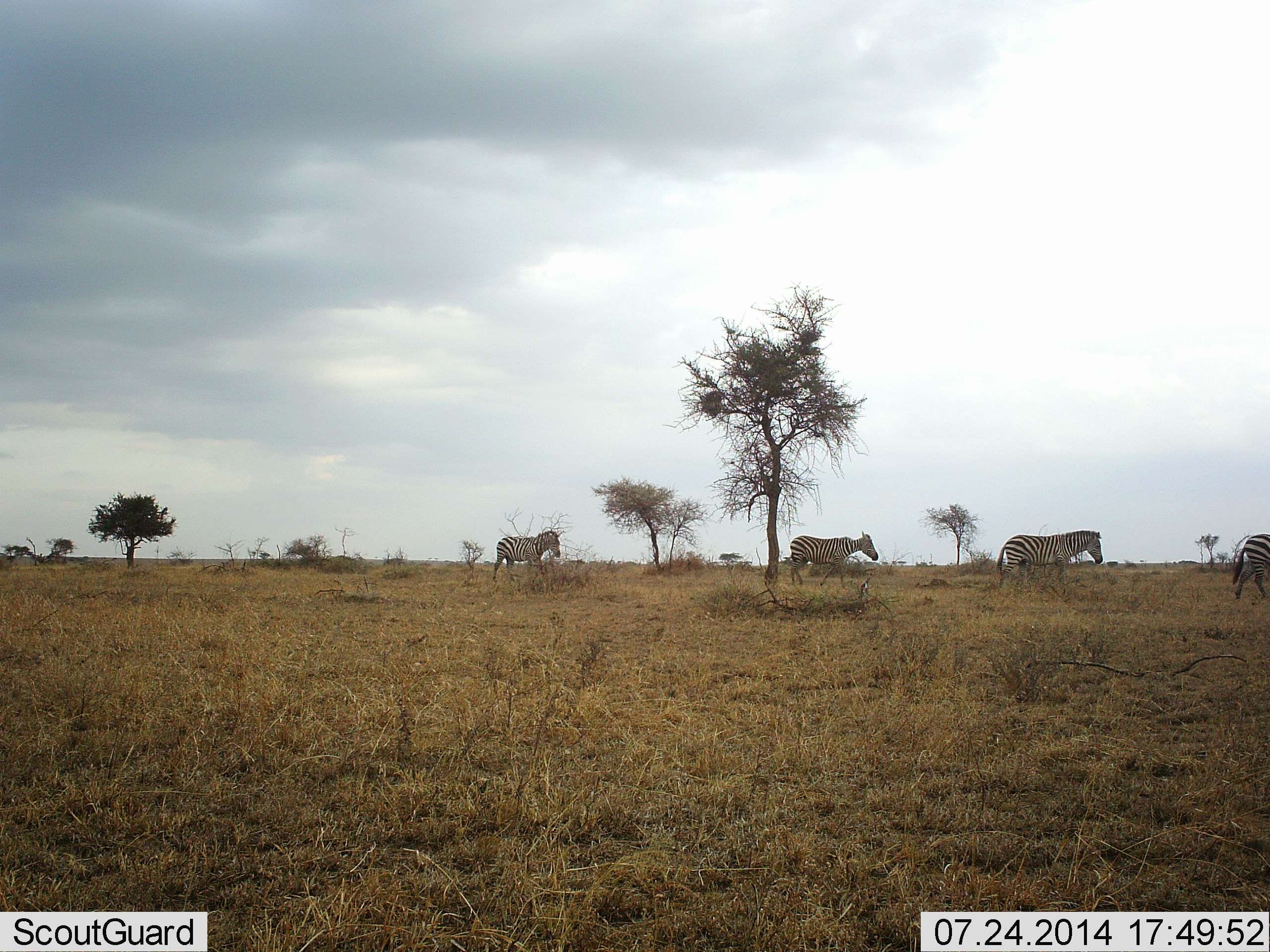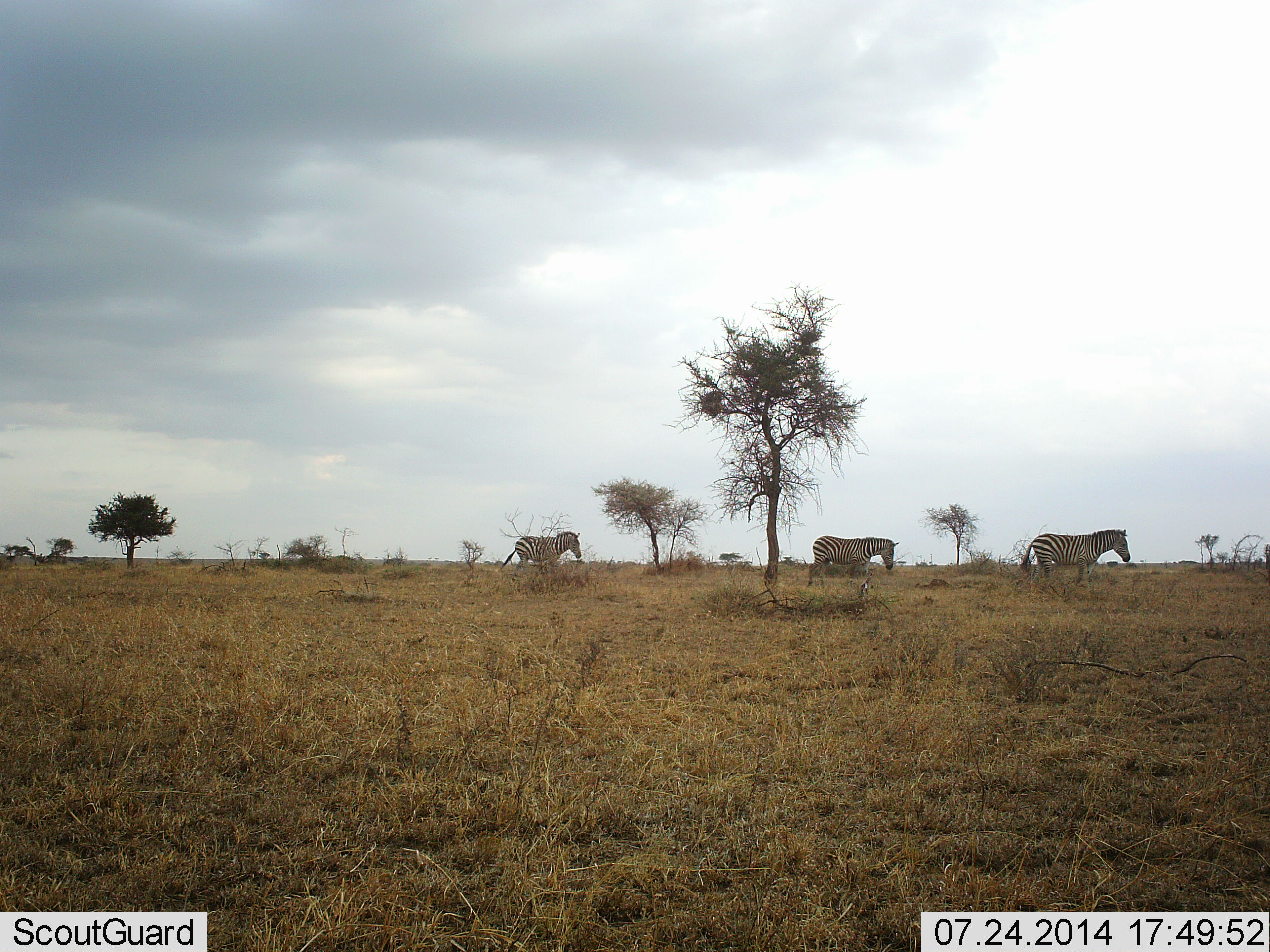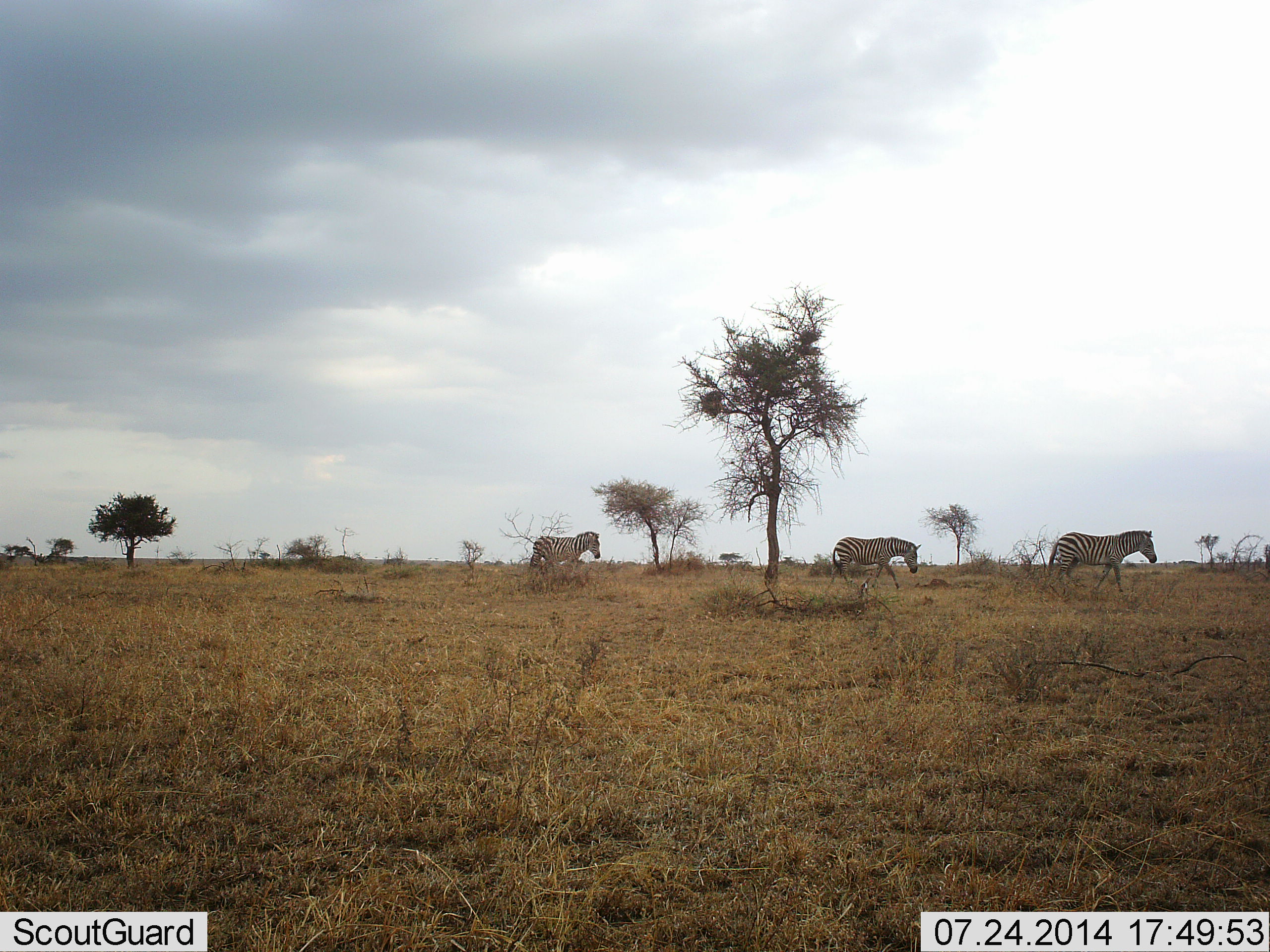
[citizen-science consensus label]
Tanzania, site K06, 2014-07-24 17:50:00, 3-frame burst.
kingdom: Animalia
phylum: Chordata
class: Mammalia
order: Perissodactyla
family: Equidae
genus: Equus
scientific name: Equus quagga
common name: plains zebra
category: zebra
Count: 4.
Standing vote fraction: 10%.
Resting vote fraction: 0%.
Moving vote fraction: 90%.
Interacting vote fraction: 0%.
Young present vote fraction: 0%.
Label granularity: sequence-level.